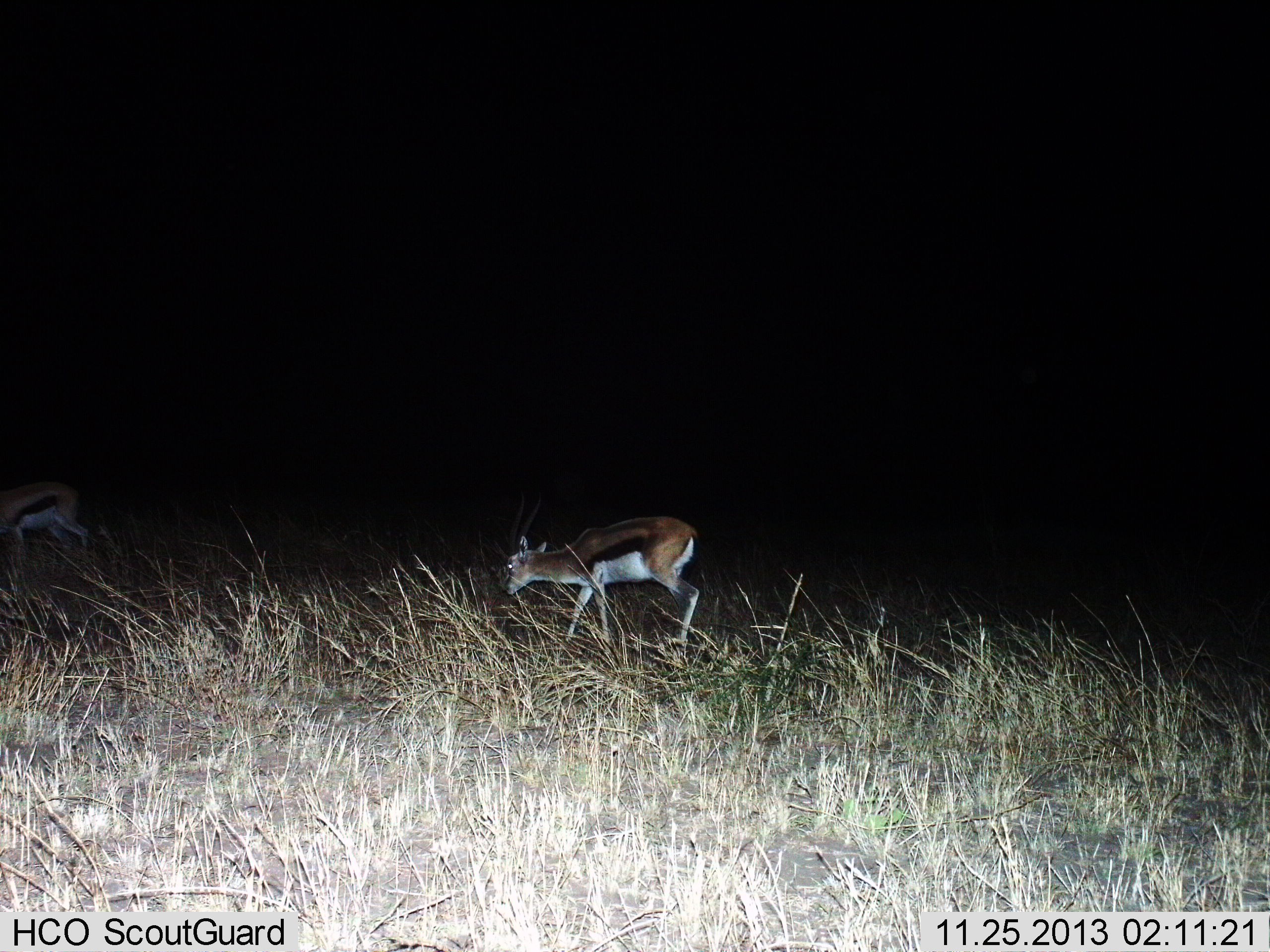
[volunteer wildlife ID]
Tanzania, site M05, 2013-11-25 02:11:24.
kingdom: Animalia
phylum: Chordata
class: Mammalia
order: Artiodactyla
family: Bovidae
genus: Eudorcas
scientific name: Eudorcas thomsonii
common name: thomson's gazelle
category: gazellethomsons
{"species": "gazellethomsons (thomson's gazelle) (Eudorcas thomsonii)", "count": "2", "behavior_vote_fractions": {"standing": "20%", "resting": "0%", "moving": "70%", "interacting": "0%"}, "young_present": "0%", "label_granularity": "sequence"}